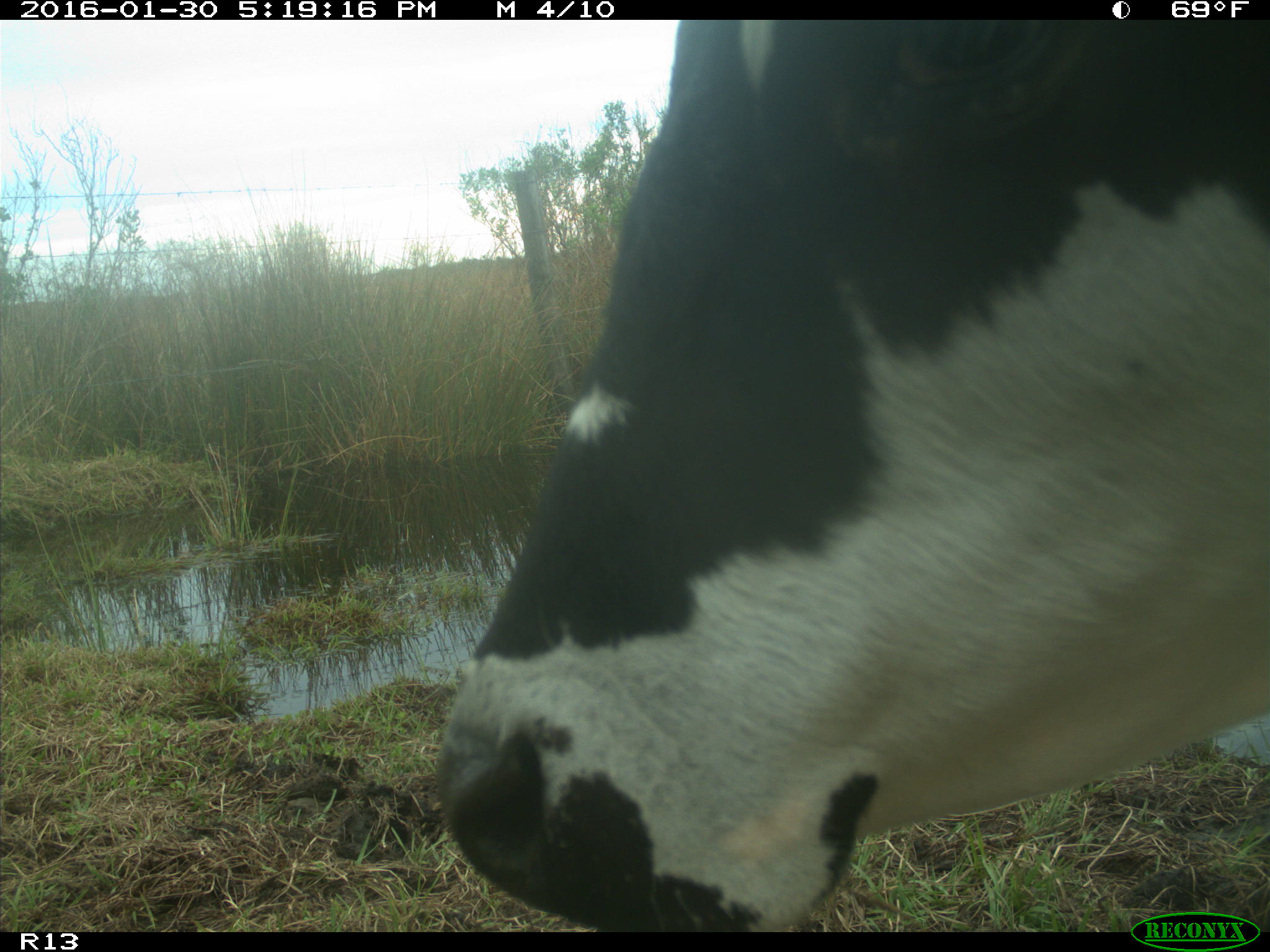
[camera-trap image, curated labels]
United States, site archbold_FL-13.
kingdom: Animalia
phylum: Chordata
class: Mammalia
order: Artiodactyla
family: Bovidae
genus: Bos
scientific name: Bos taurus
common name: domestic cow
Bos taurus (domestic cow).